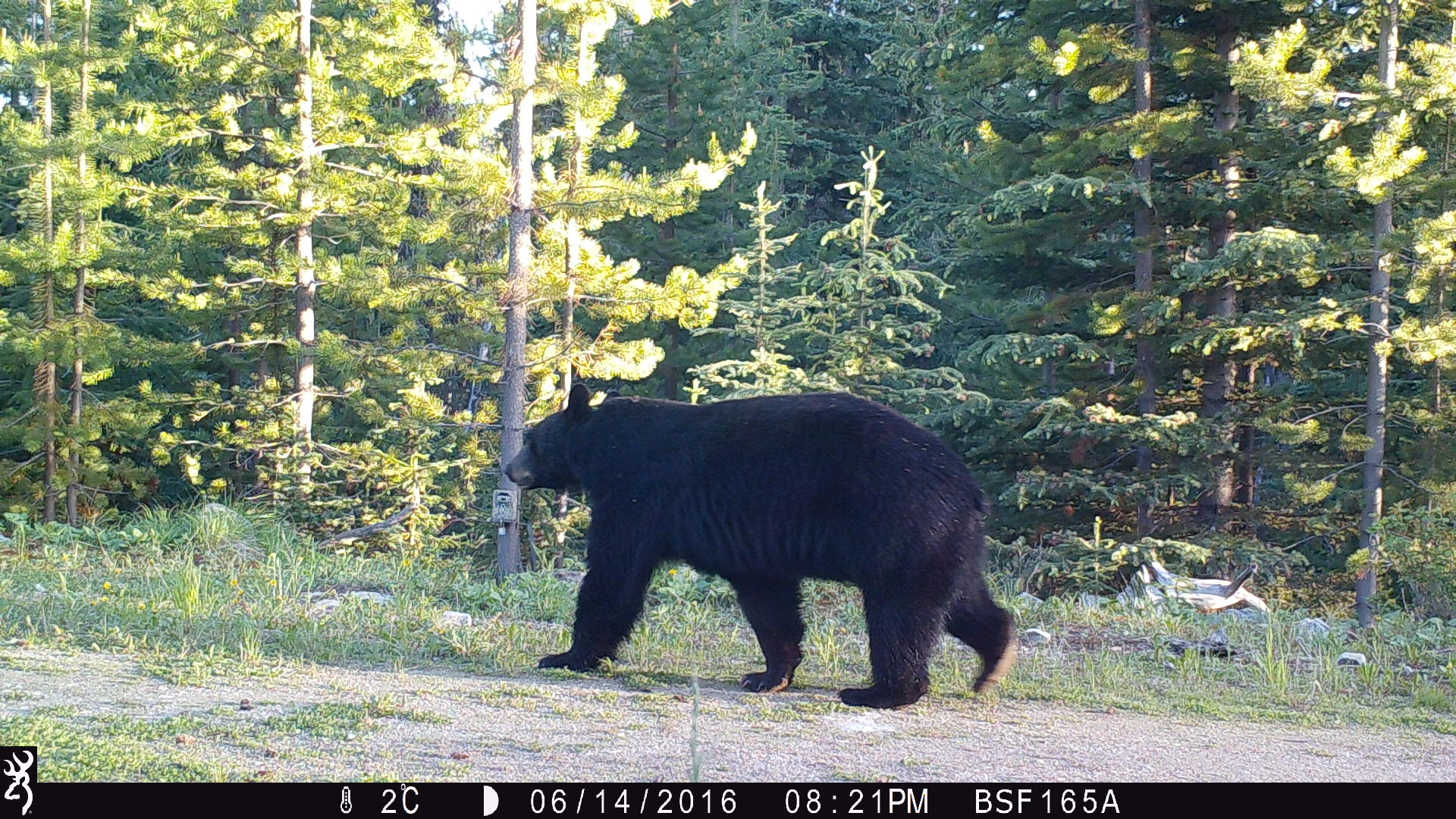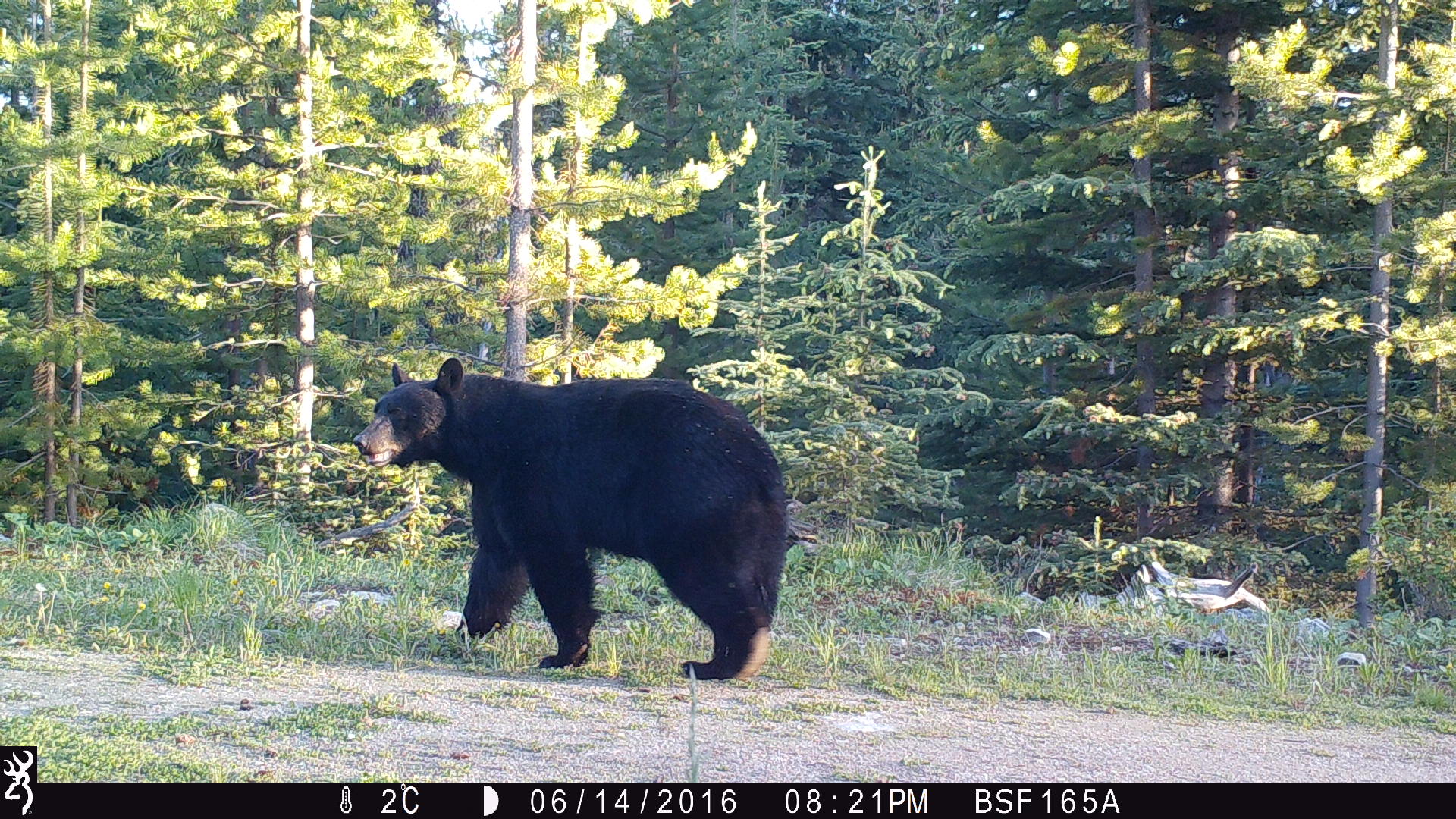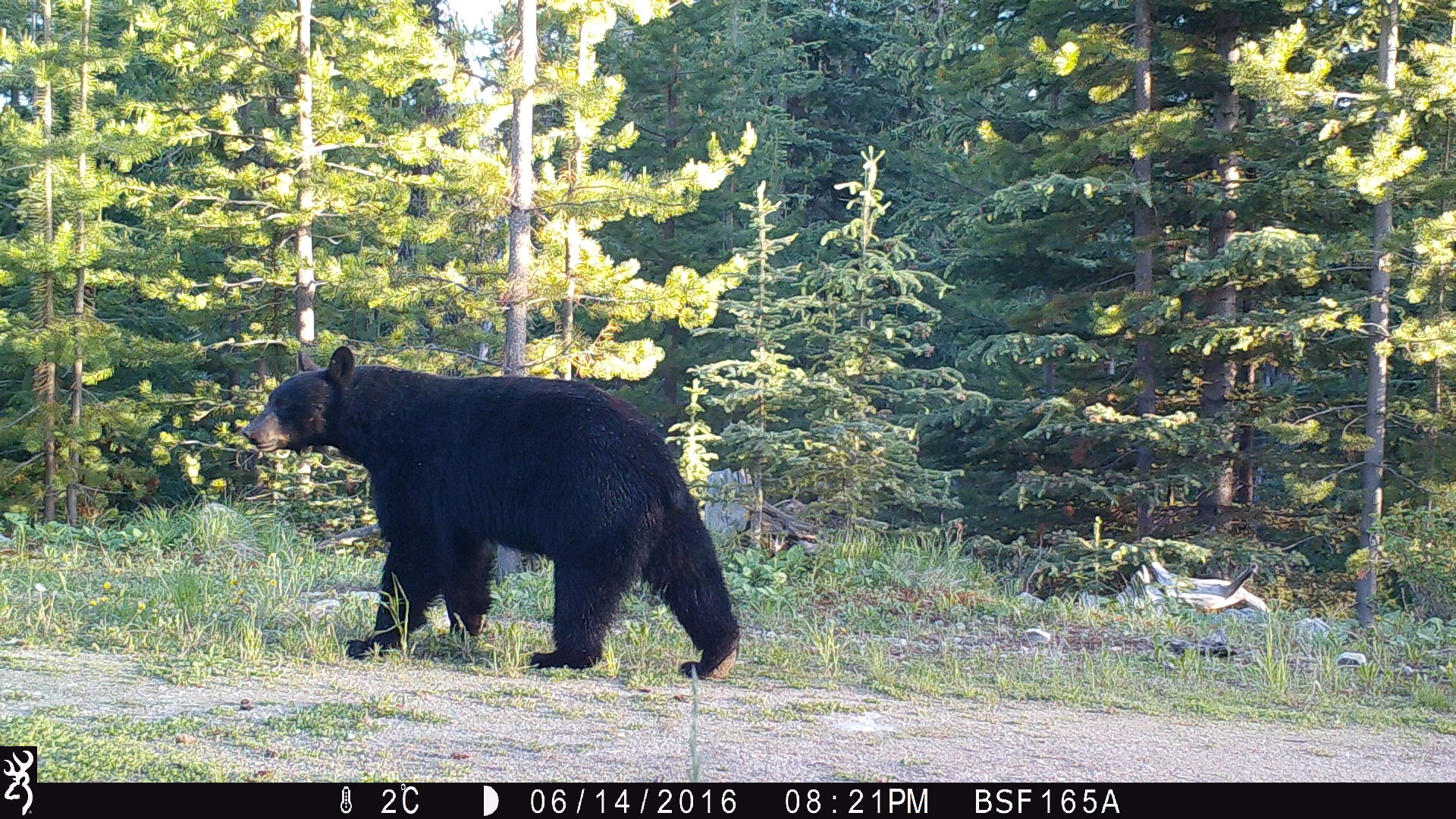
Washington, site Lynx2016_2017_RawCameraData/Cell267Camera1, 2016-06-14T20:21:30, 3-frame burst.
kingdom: Animalia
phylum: Chordata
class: Mammalia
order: Carnivora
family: Ursidae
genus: Ursus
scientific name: Ursus americanus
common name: american black bear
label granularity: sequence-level